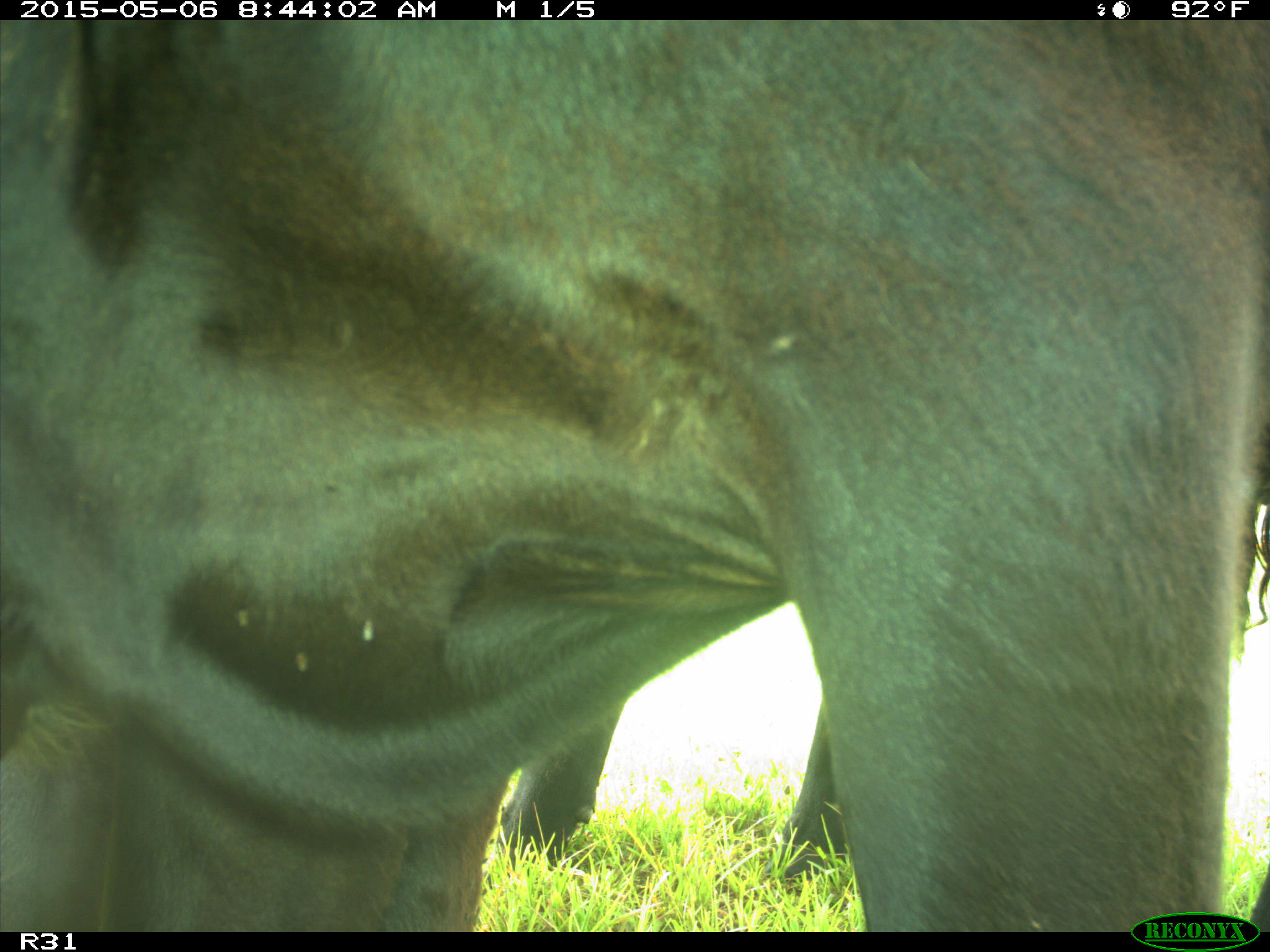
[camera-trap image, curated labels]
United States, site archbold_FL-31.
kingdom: Animalia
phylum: Chordata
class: Mammalia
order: Artiodactyla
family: Bovidae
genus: Bos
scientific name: Bos taurus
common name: domestic cow